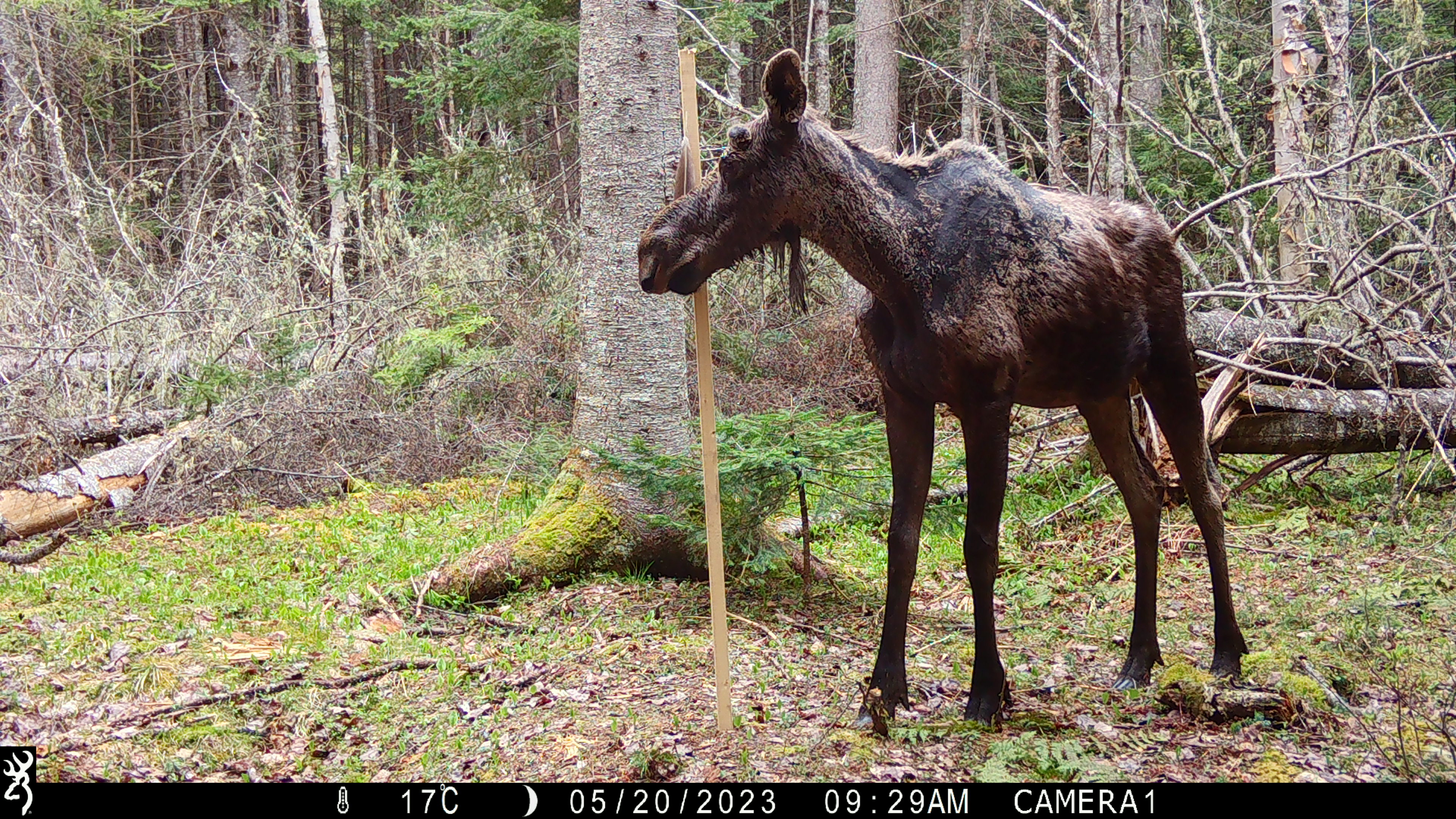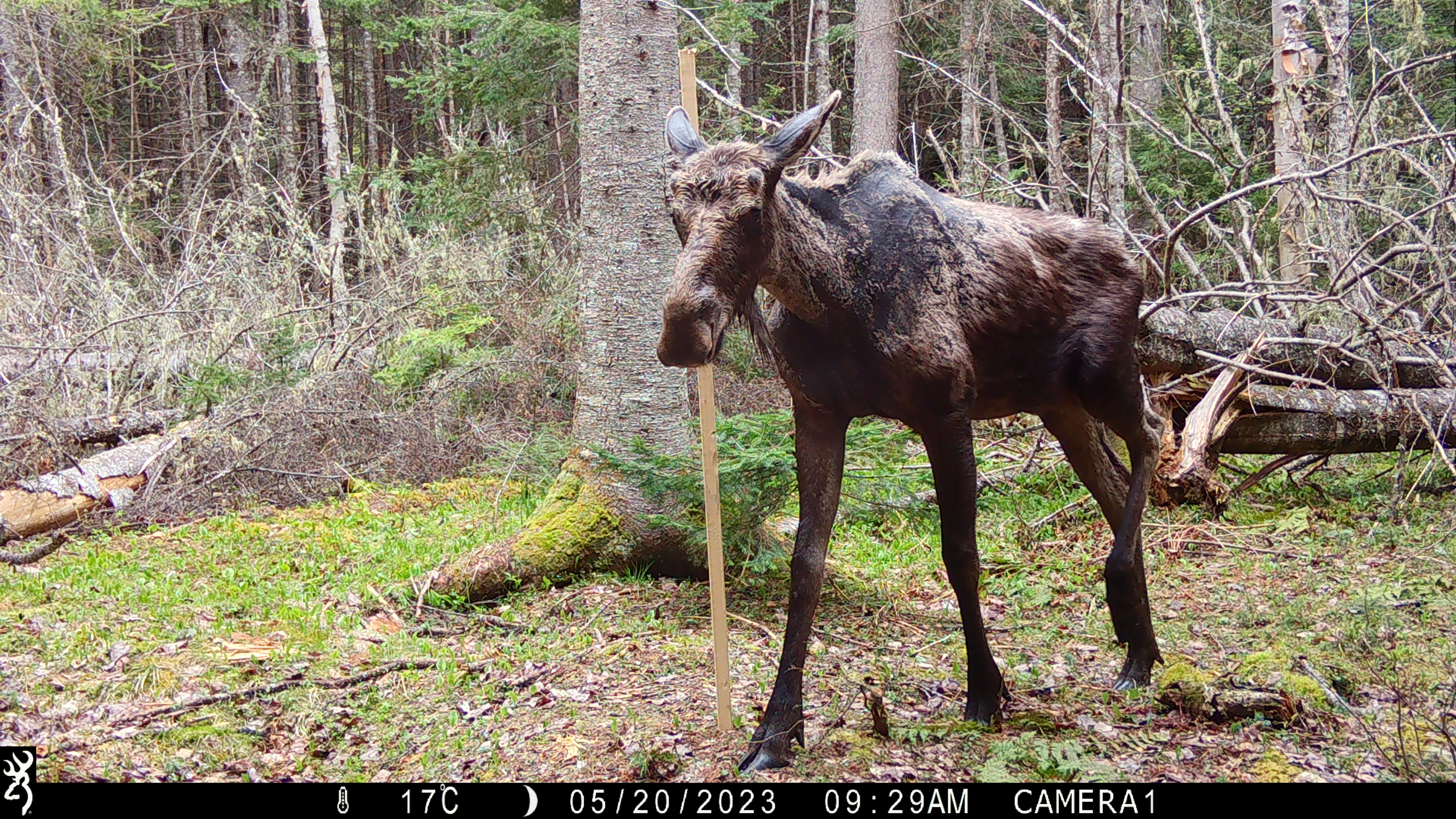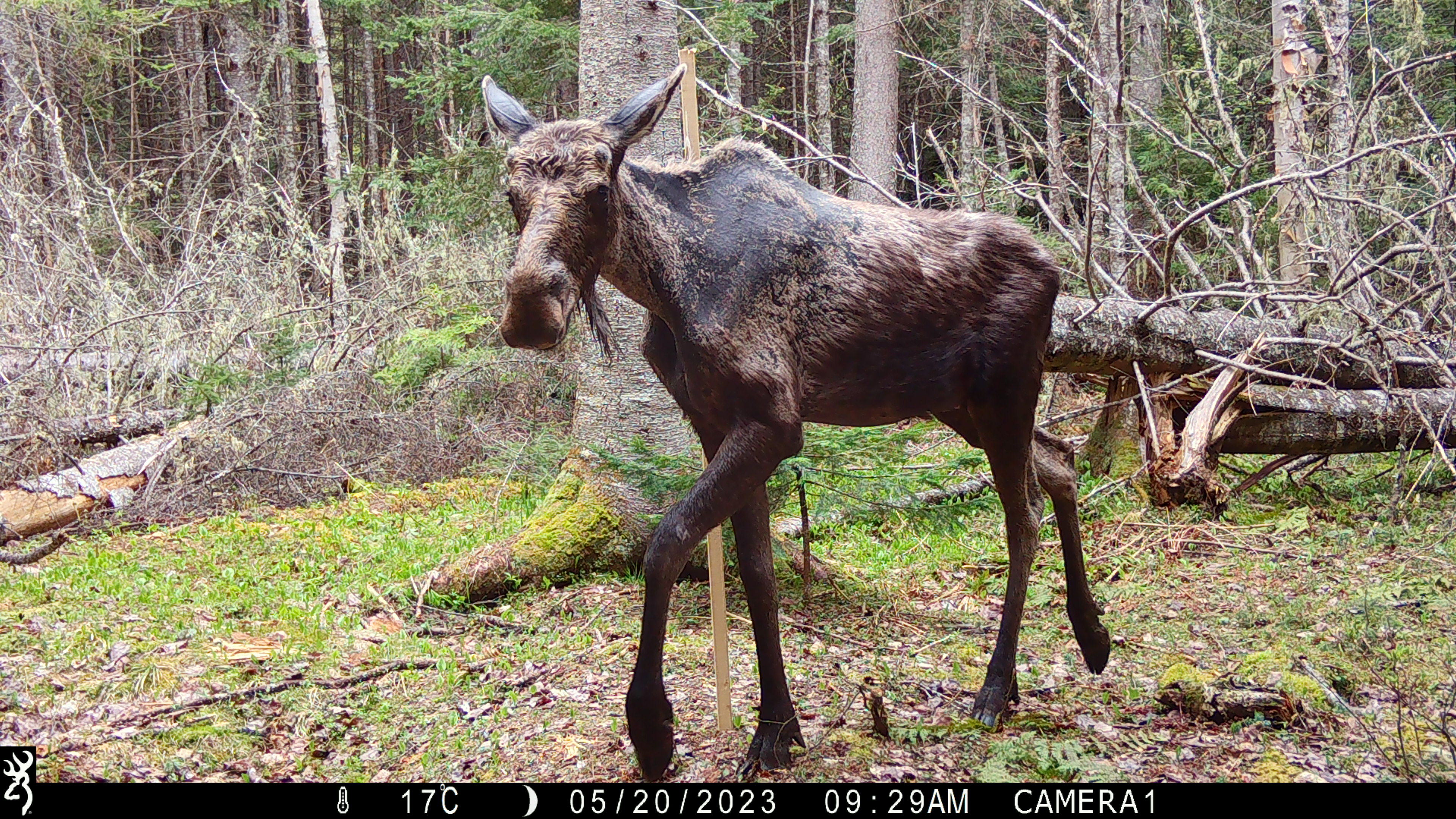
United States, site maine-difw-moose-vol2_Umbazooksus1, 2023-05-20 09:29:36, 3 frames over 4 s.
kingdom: Animalia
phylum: Chordata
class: Mammalia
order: Artiodactyla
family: Cervidae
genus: Alces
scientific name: Alces alces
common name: moose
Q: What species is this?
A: Moose (Alces alces).